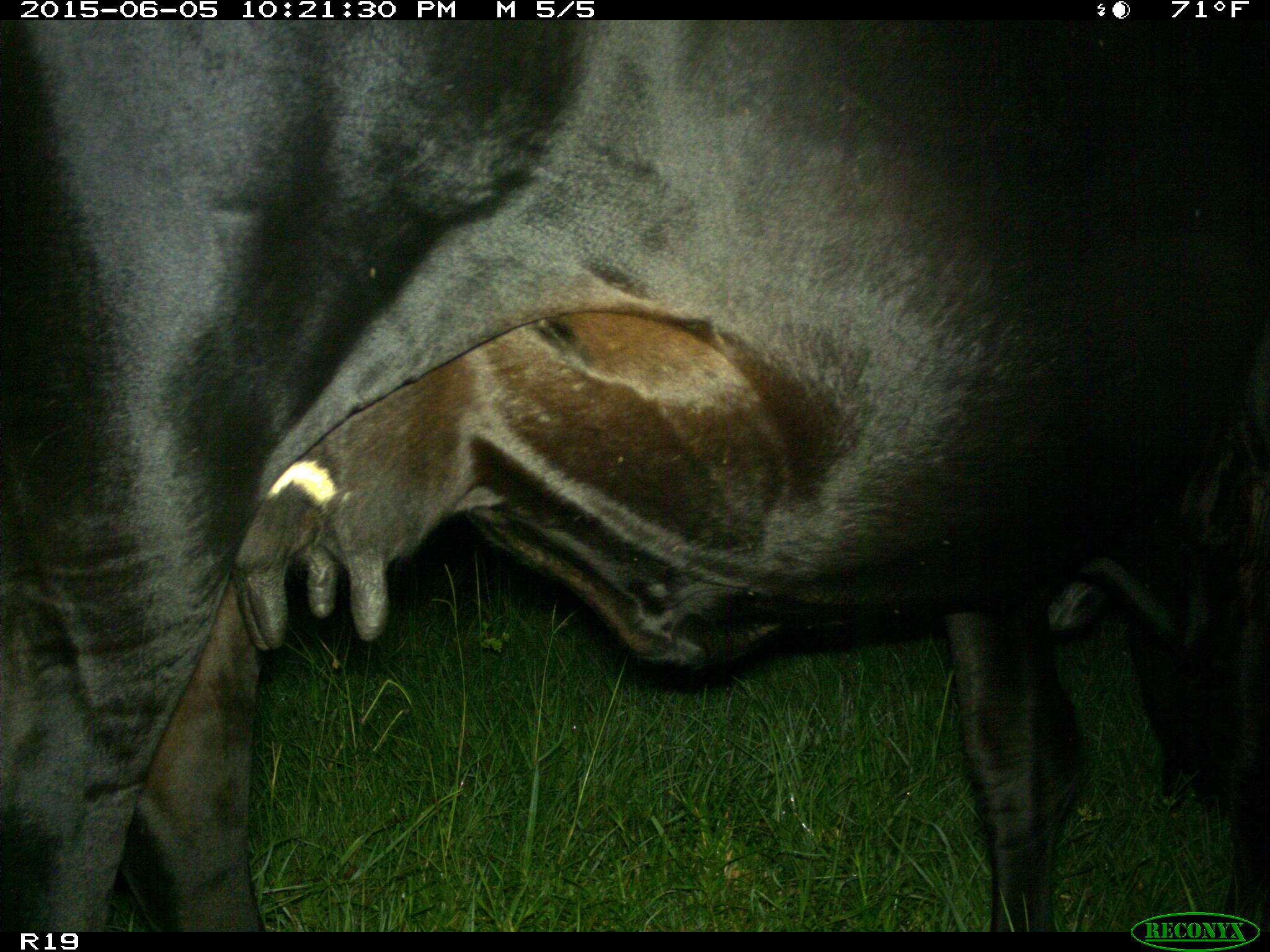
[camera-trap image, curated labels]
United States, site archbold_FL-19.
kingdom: Animalia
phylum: Chordata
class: Mammalia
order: Artiodactyla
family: Bovidae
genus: Bos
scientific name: Bos taurus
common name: domestic cow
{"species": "Bos taurus (domestic cow)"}